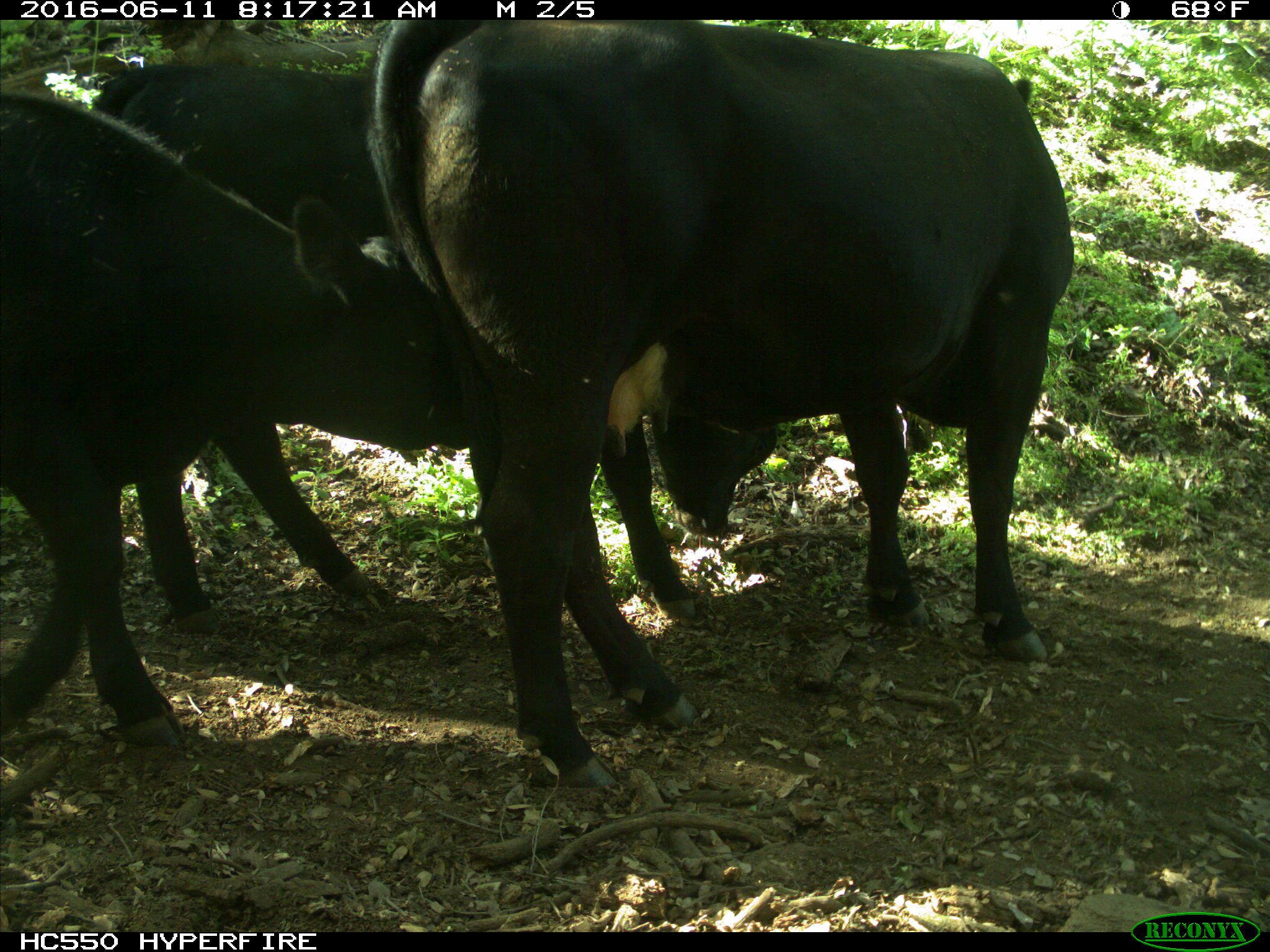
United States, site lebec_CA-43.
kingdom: Animalia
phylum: Chordata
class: Mammalia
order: Artiodactyla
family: Bovidae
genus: Bos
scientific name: Bos taurus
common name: domestic cow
Bos taurus (domestic cow).